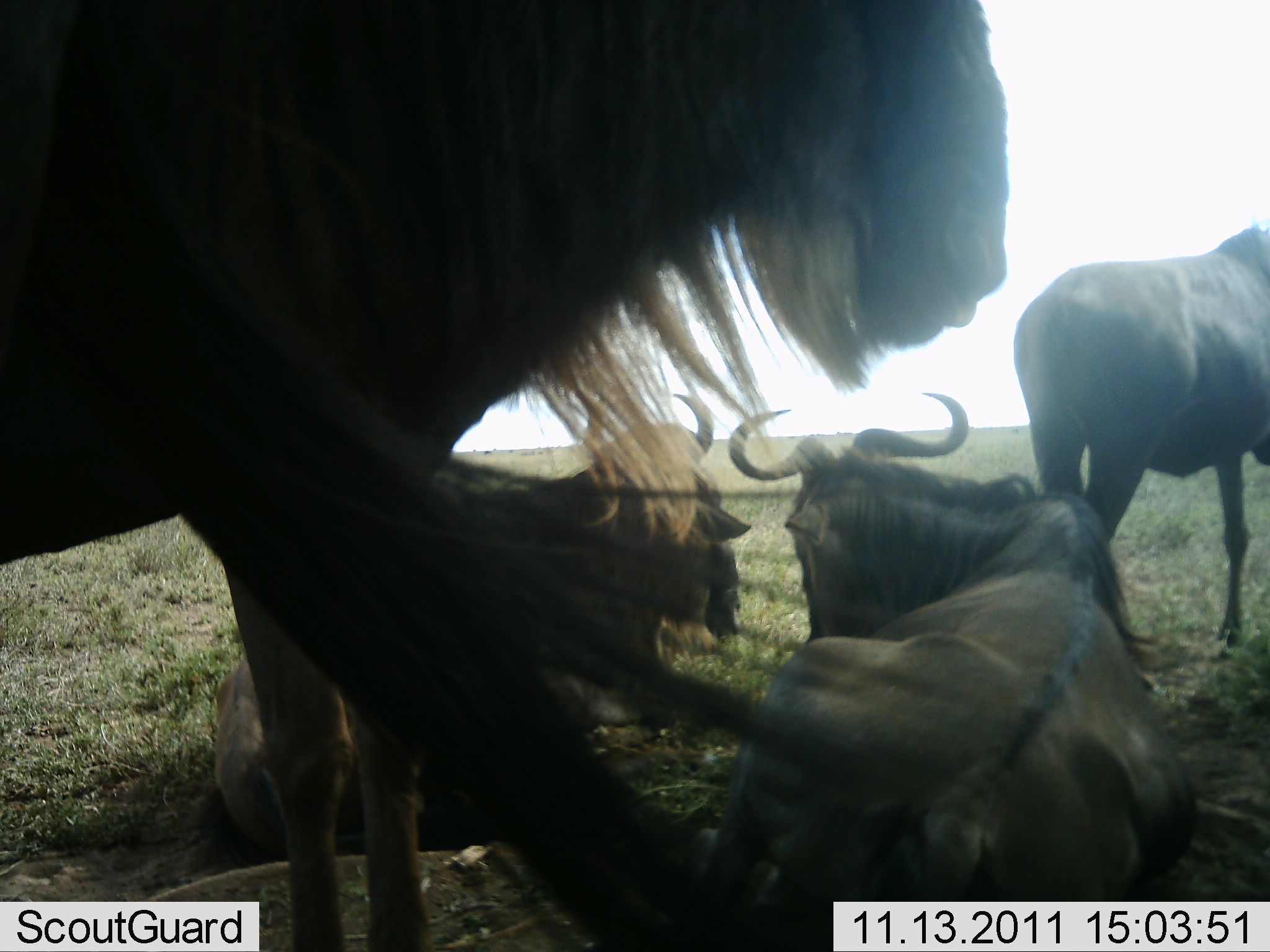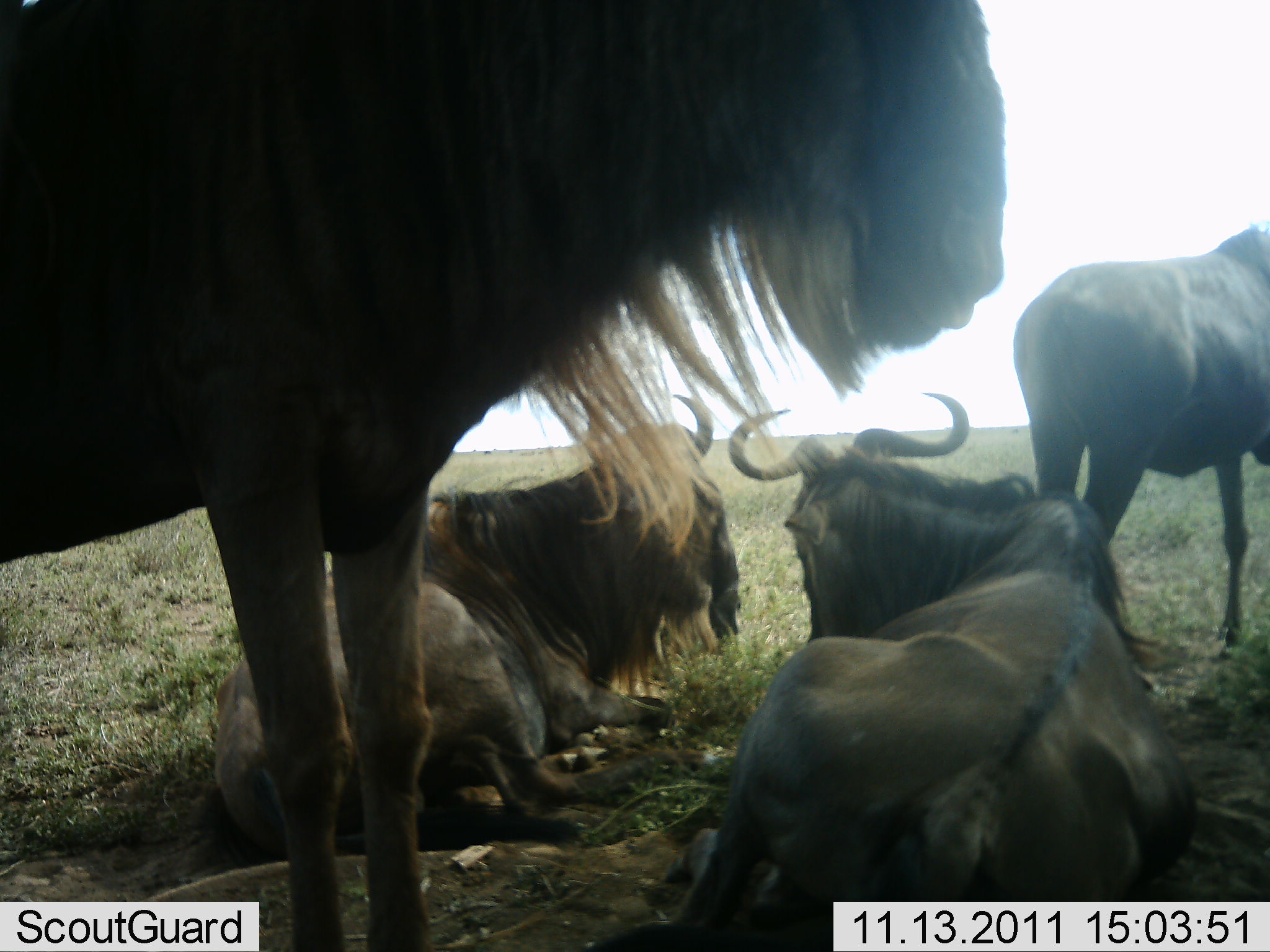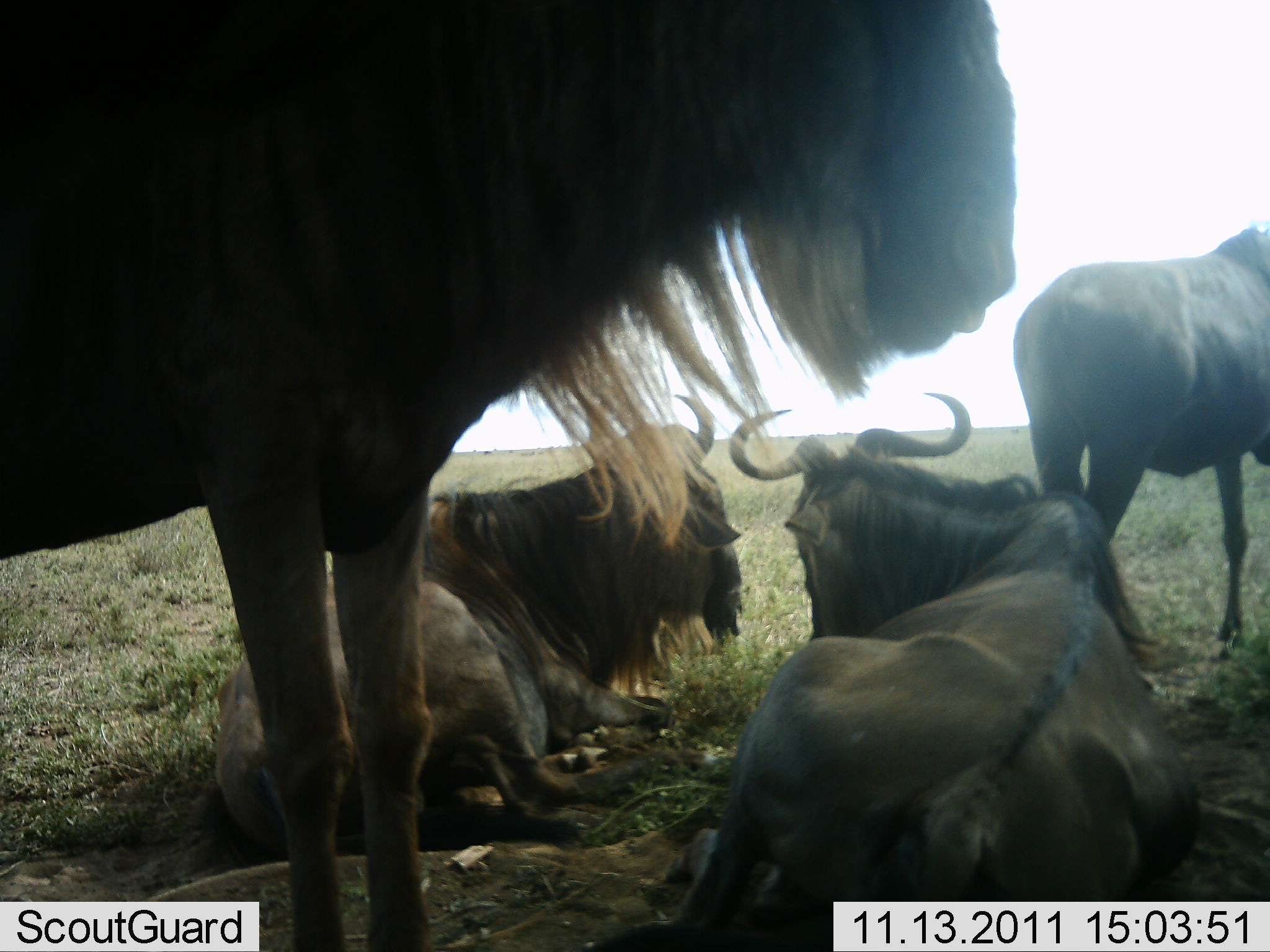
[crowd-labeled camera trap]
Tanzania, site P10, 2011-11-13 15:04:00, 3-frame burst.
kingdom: Animalia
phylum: Chordata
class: Mammalia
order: Artiodactyla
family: Bovidae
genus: Connochaetes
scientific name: Connochaetes taurinus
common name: blue wildebeest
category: wildebeest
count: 4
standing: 90%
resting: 100%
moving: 10%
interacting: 0%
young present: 0%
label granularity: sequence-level